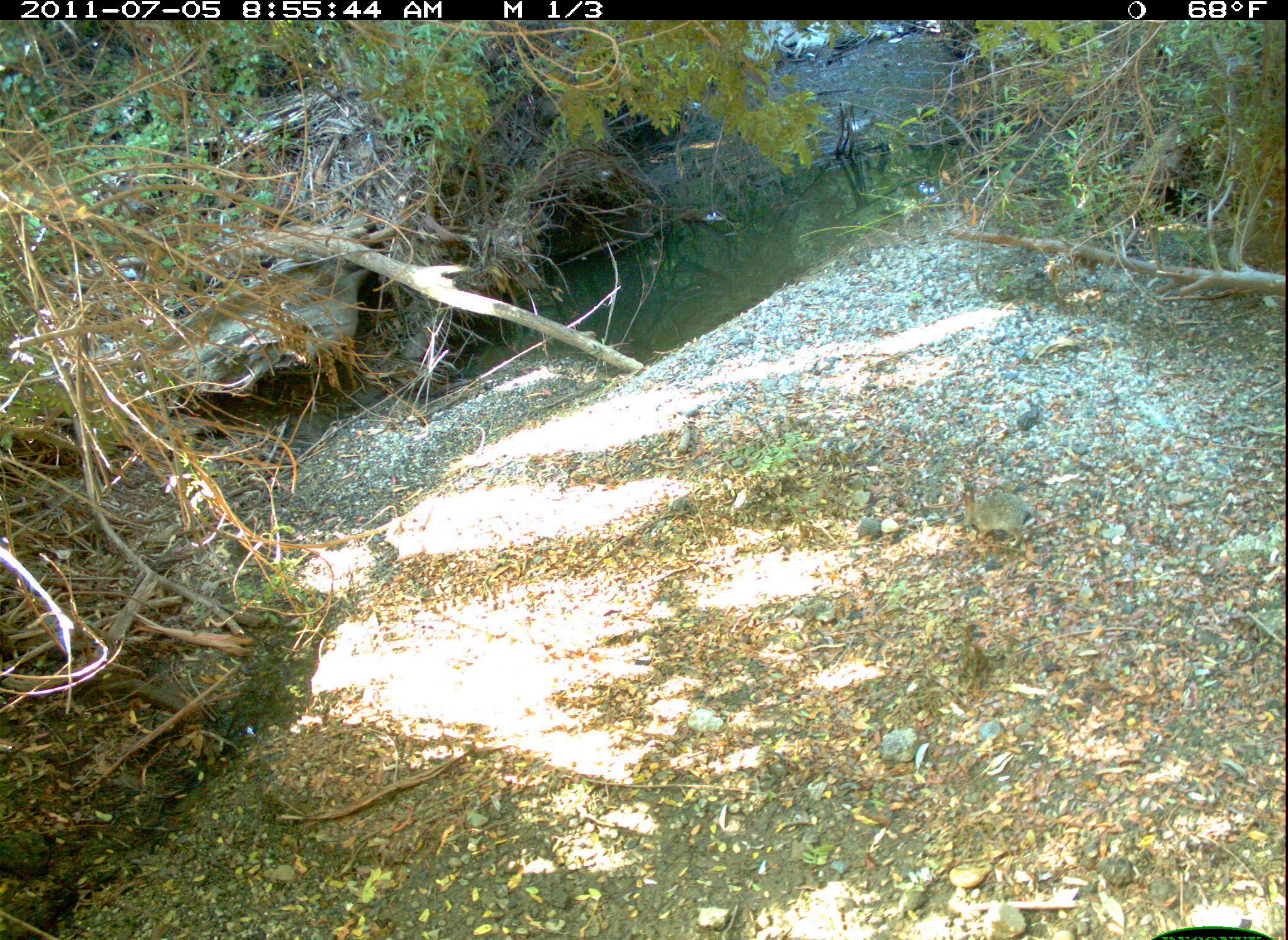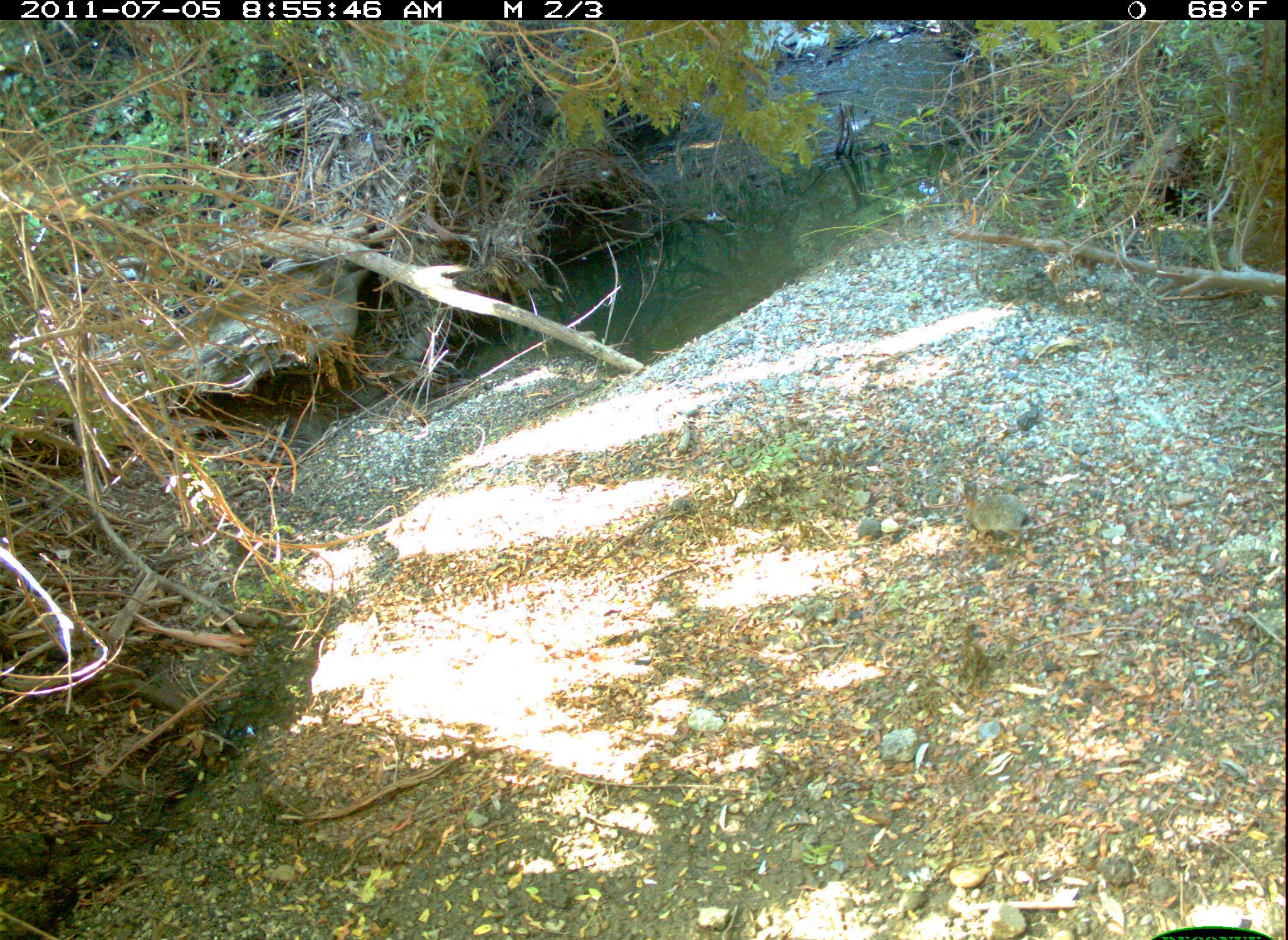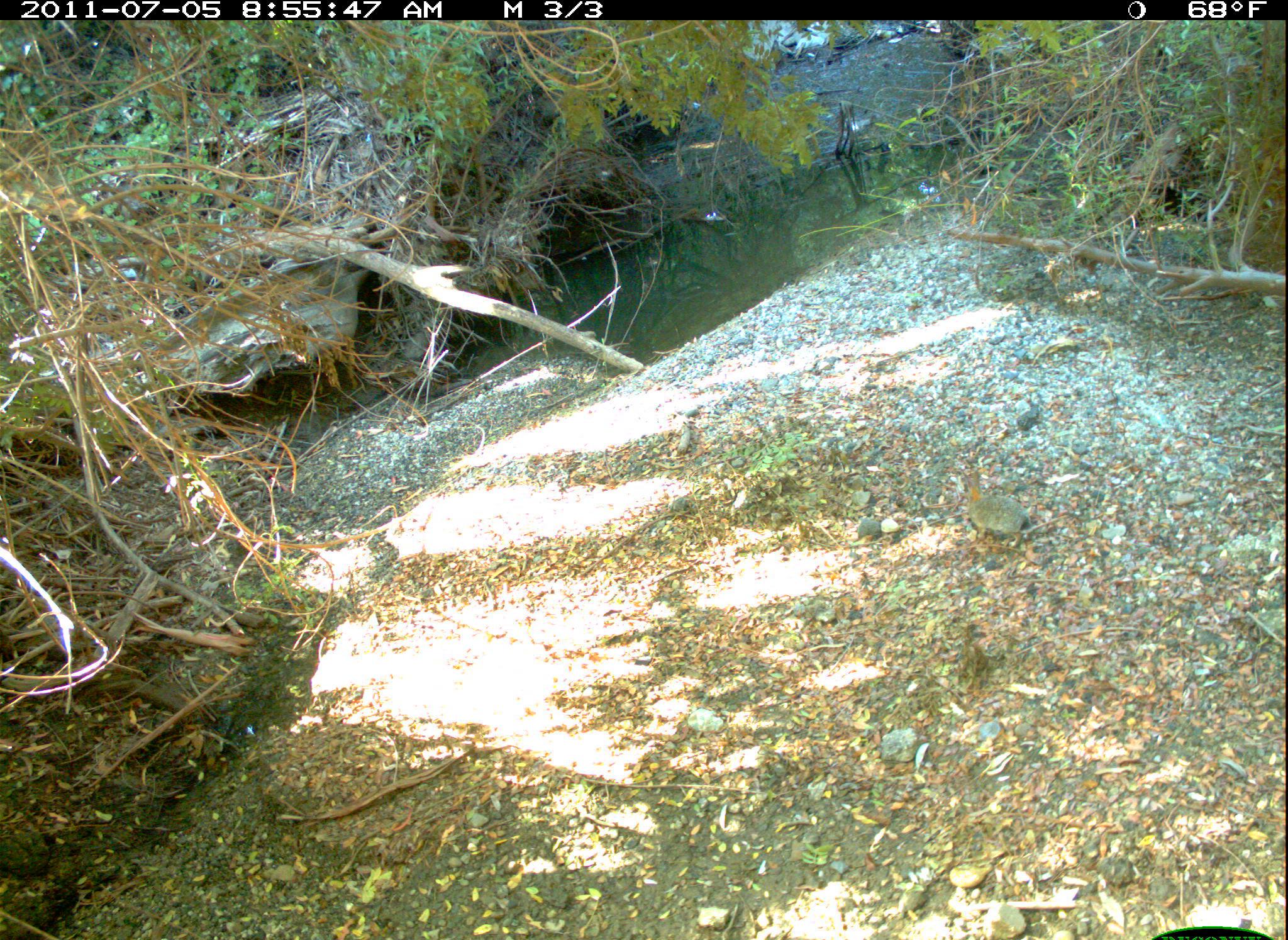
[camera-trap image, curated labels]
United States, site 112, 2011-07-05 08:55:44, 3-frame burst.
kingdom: Animalia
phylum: Chordata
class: Mammalia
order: Lagomorpha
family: Leporidae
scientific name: Leporidae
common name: rabbits and hares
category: rabbit